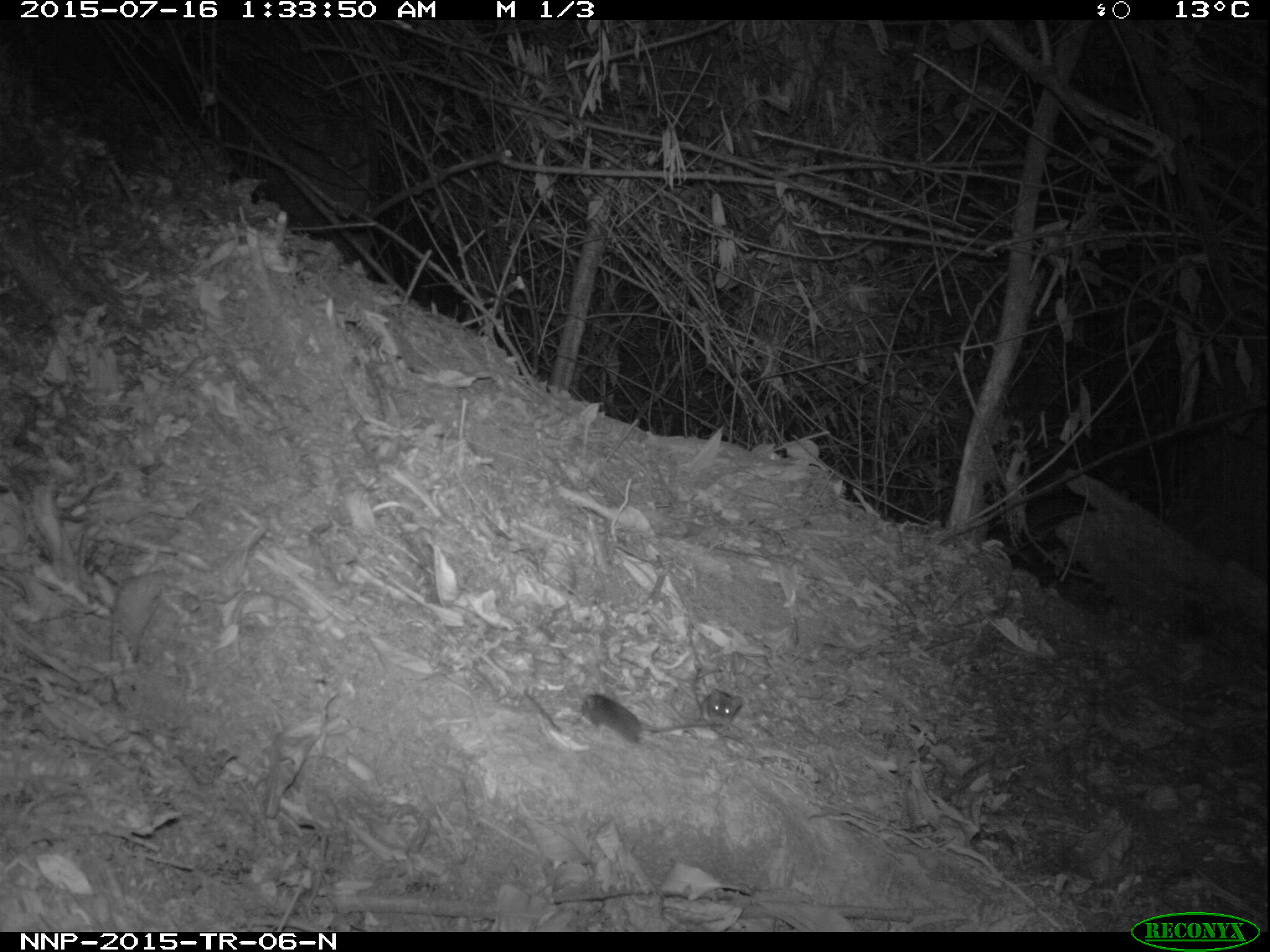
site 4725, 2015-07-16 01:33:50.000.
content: unidentified animal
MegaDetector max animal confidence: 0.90